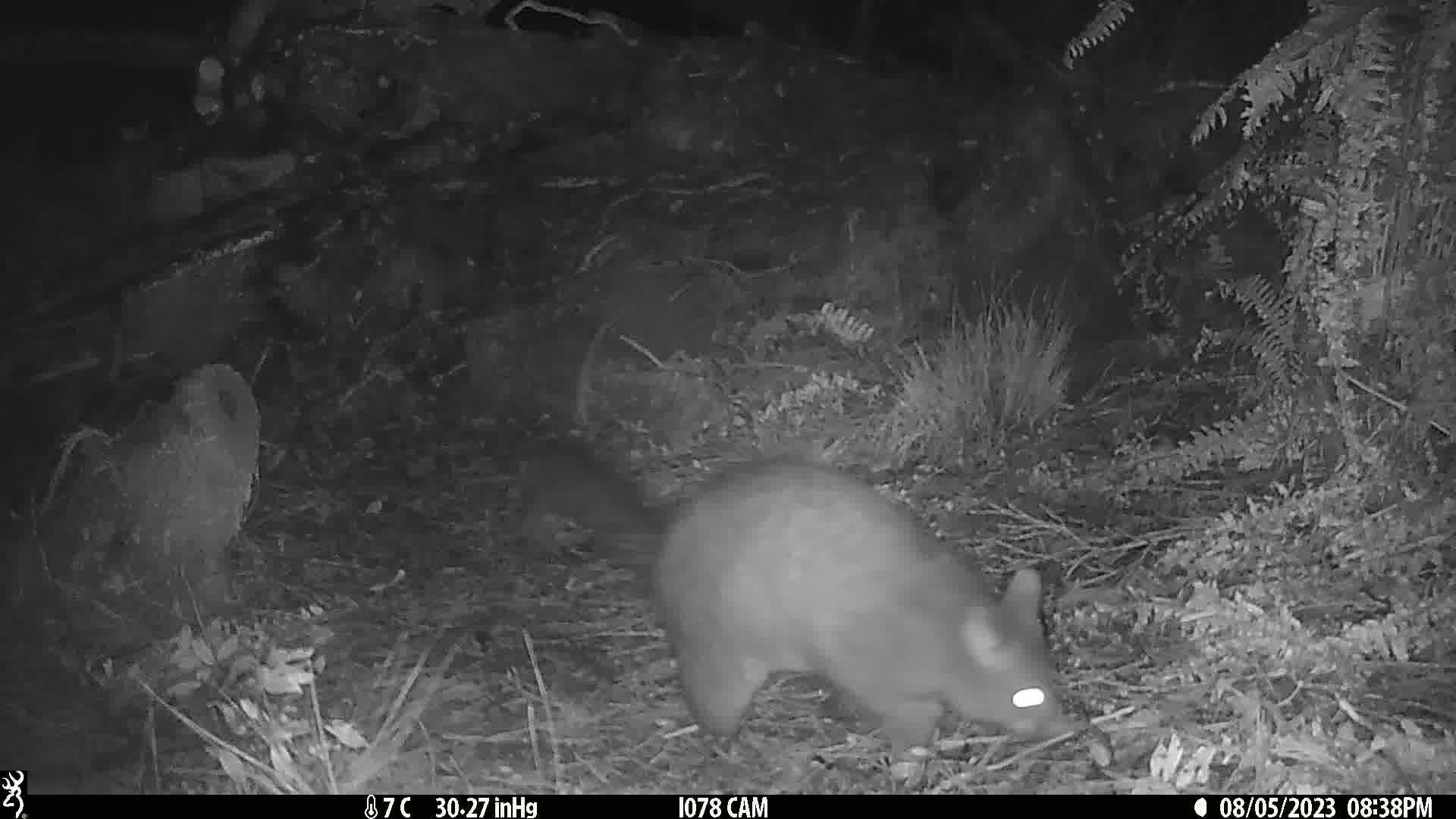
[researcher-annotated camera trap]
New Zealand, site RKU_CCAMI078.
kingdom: Animalia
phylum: Chordata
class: Mammalia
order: Diprotodontia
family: Phalangeridae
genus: Trichosurus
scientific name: Trichosurus vulpecula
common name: common brushtail possum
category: possum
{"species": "possum (common brushtail possum) (Trichosurus vulpecula)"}